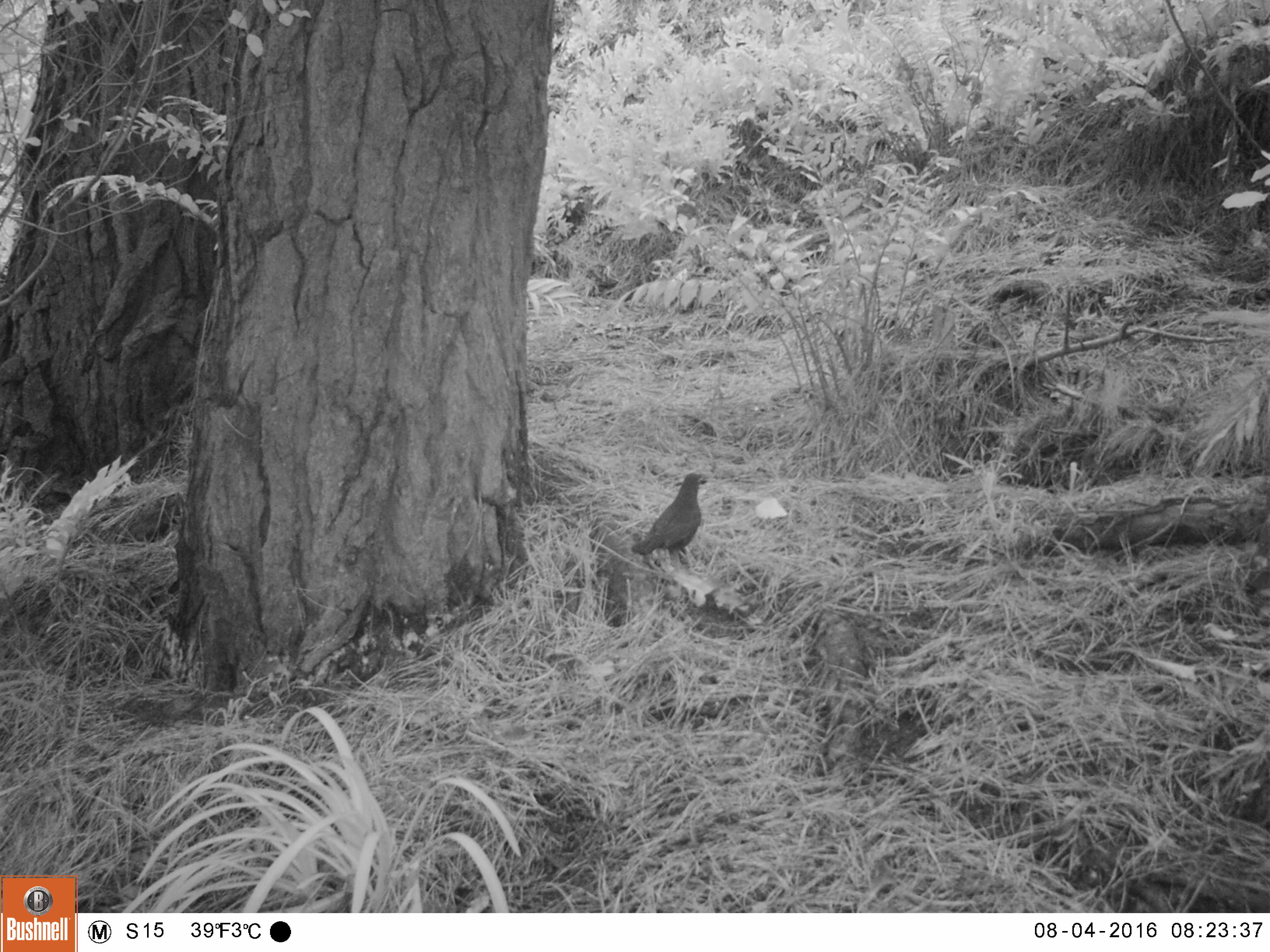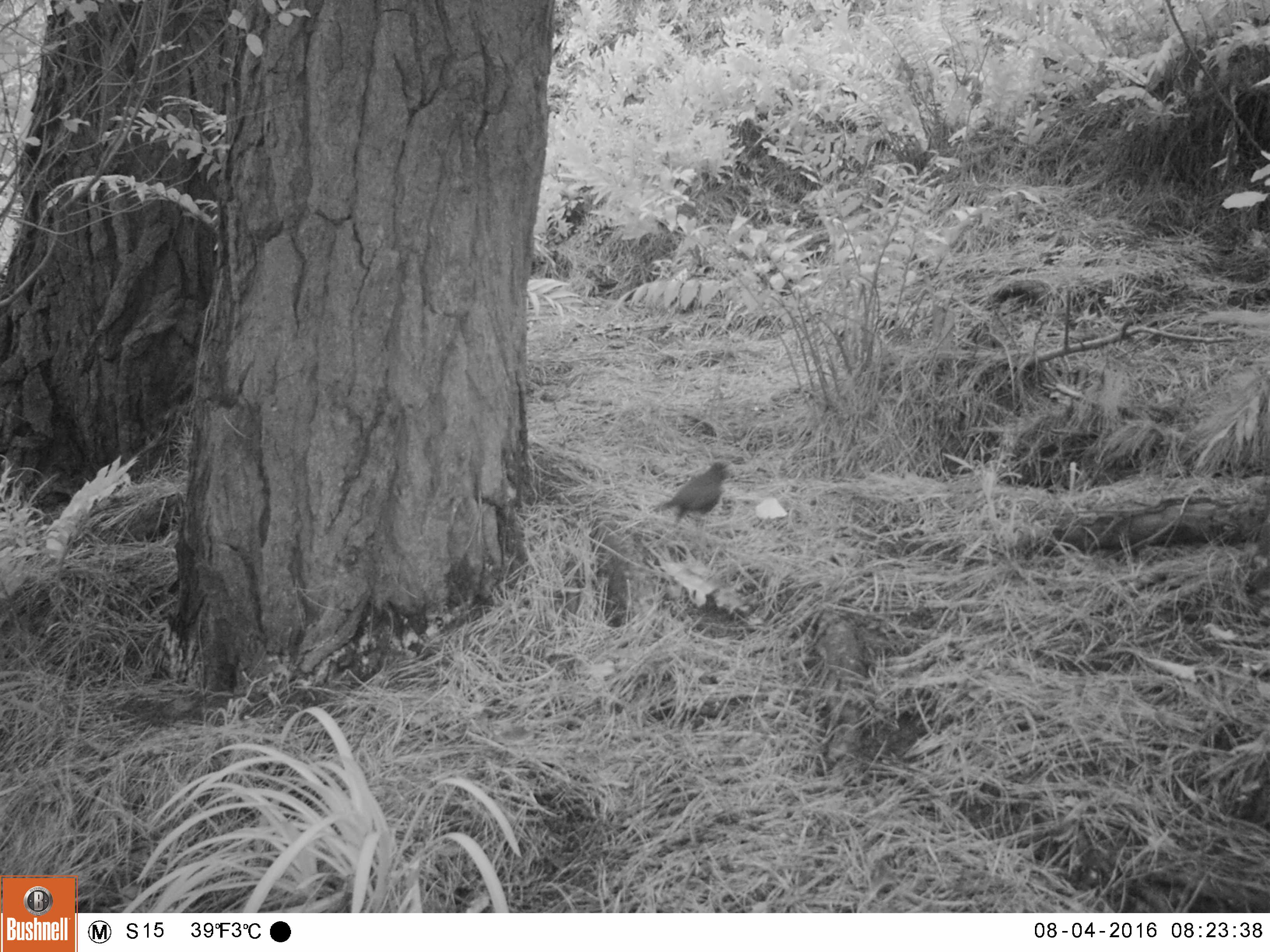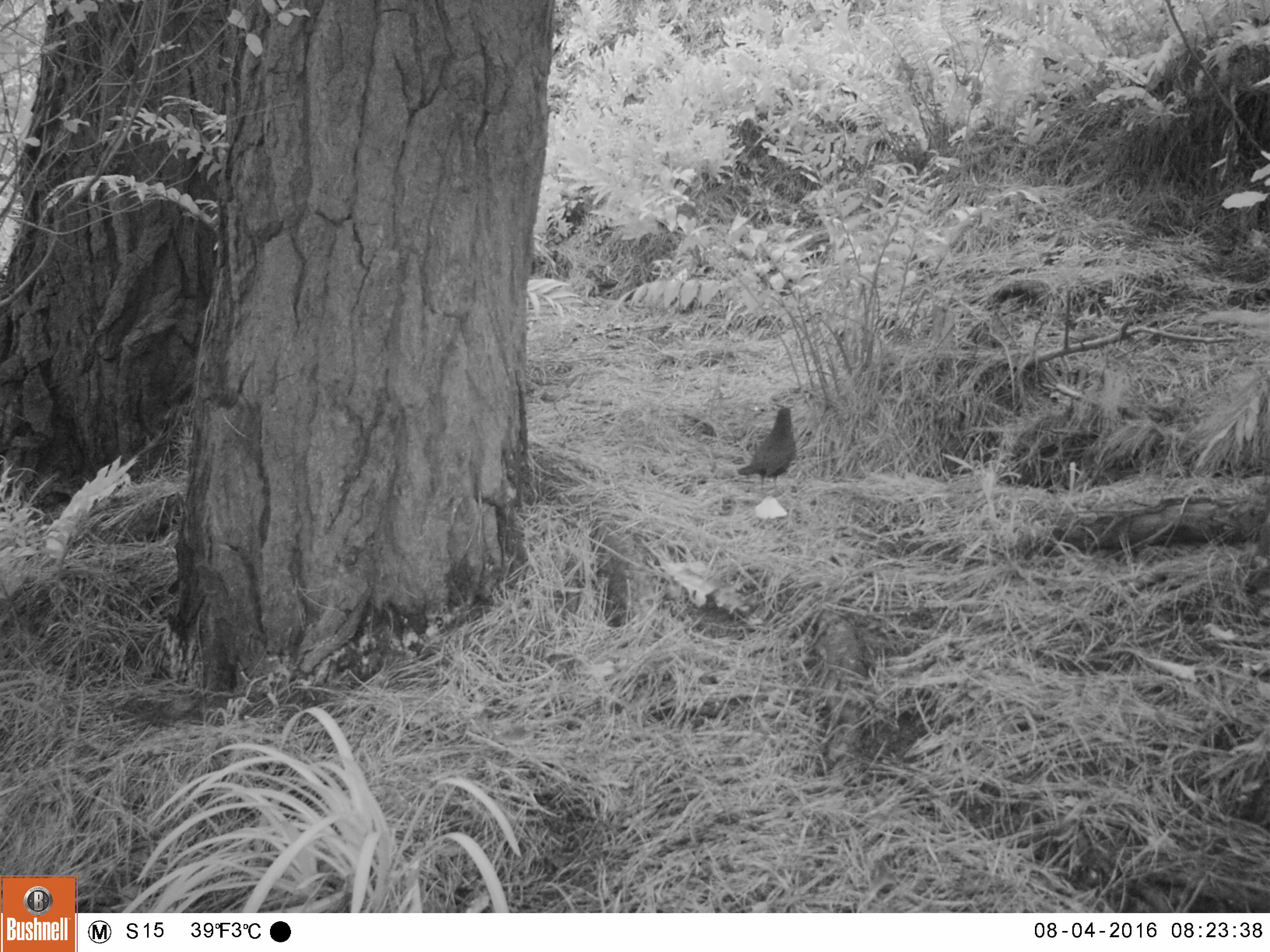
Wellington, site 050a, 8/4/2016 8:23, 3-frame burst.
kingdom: Animalia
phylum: Chordata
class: Aves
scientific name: Aves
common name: bird